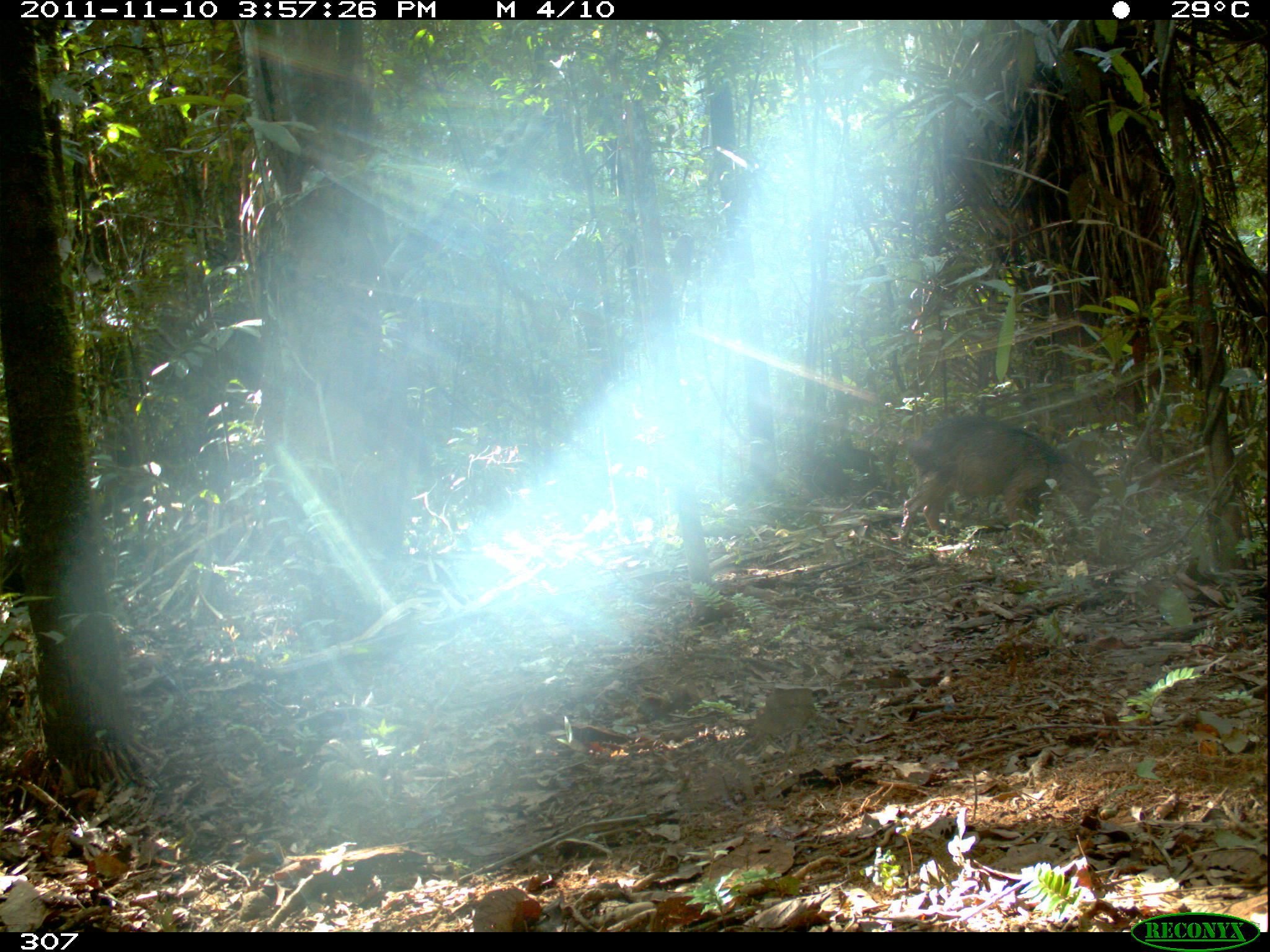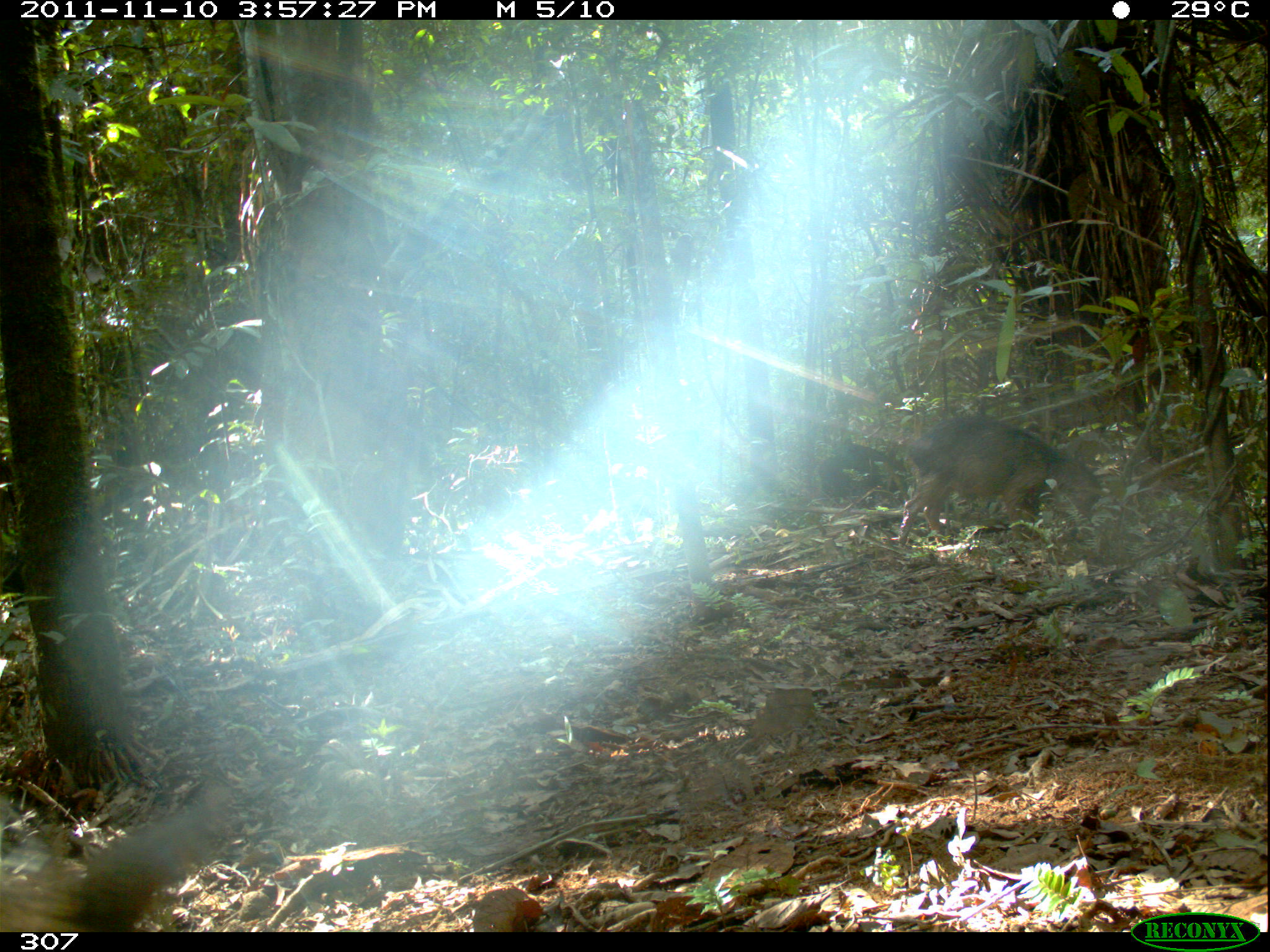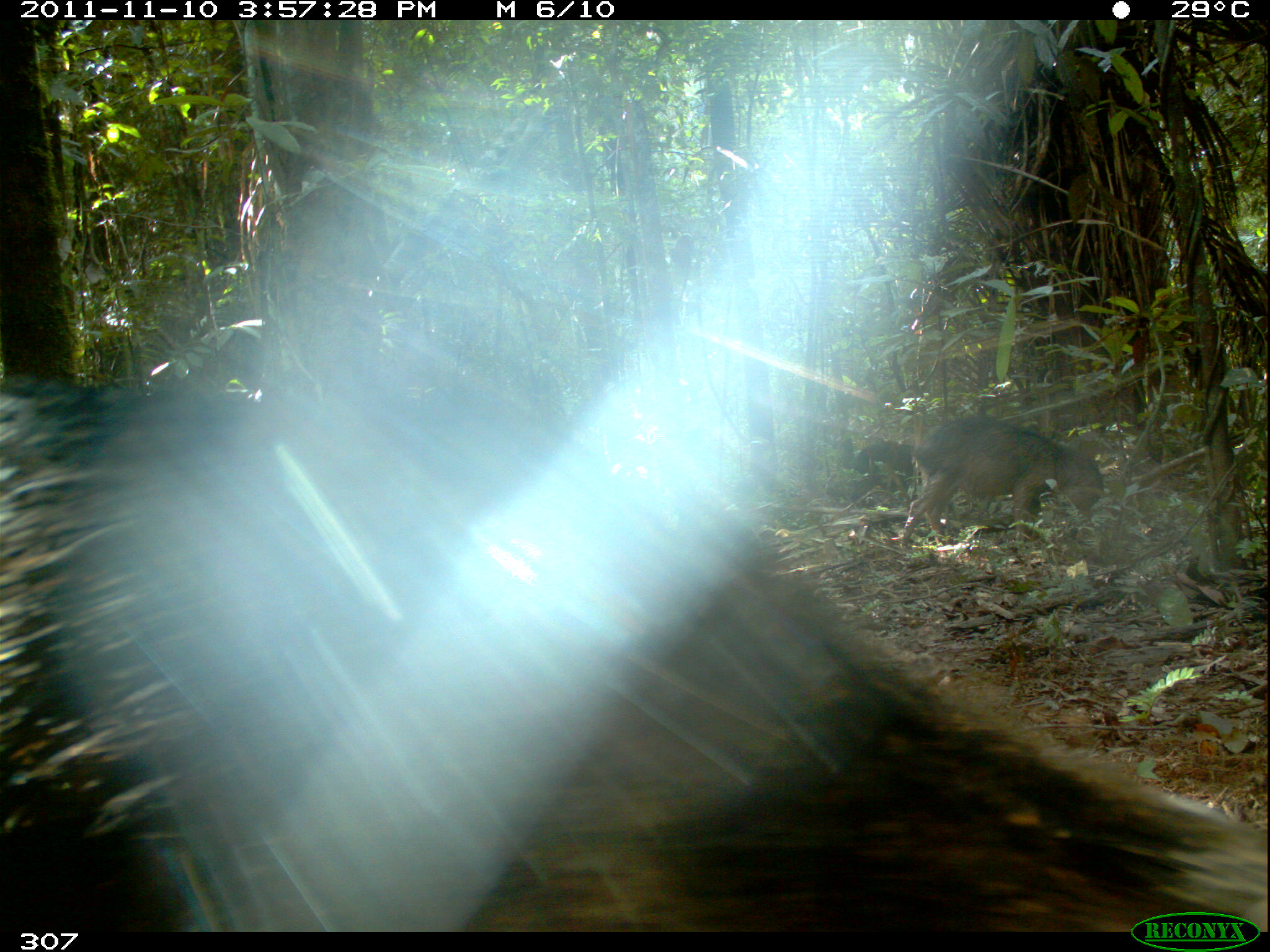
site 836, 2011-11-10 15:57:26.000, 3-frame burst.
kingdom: Animalia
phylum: Chordata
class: Mammalia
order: Artiodactyla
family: Tayassuidae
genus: Tayassu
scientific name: Tayassu pecari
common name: white-lipped peccary